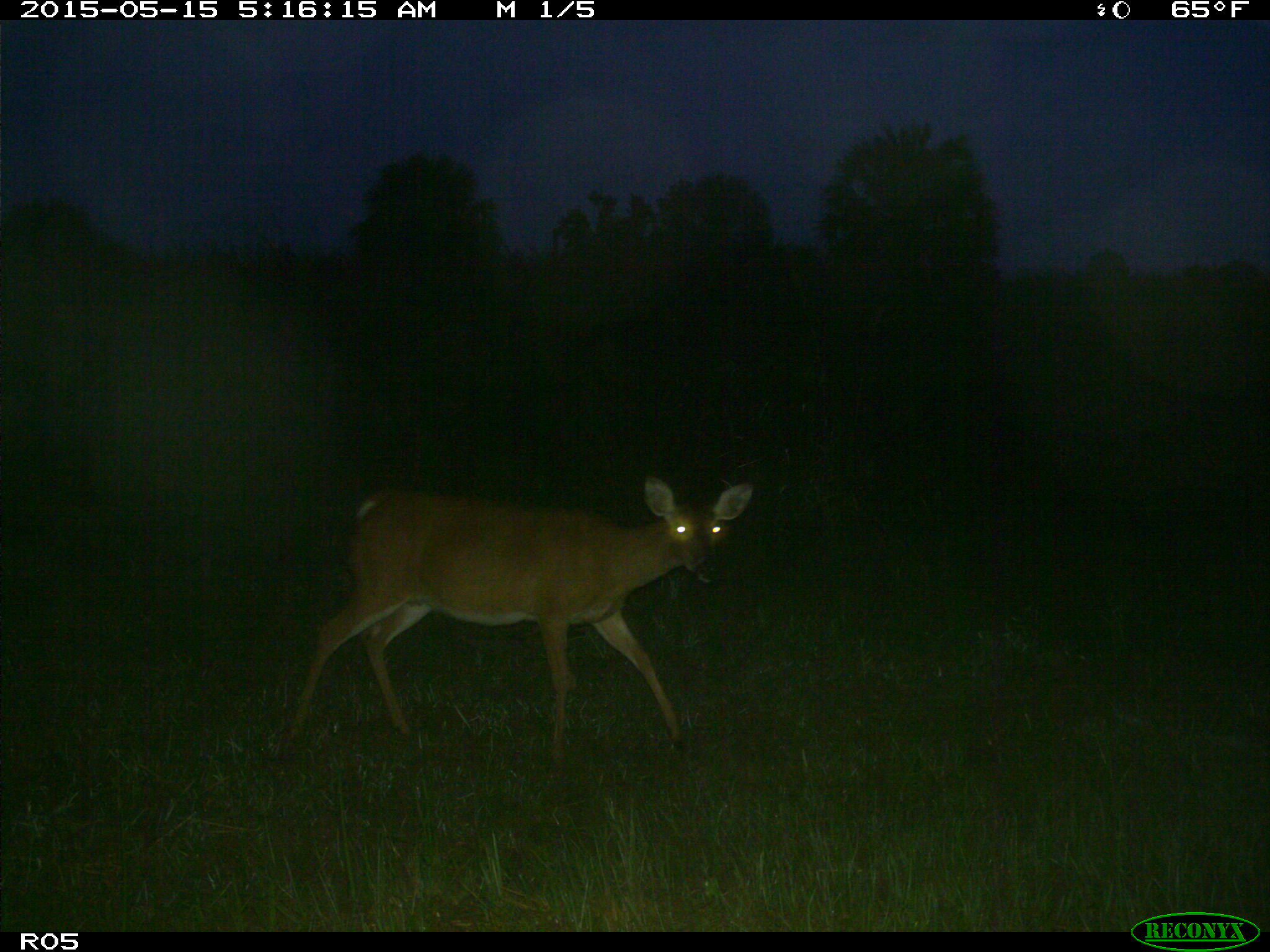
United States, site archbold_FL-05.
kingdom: Animalia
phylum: Chordata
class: Mammalia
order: Artiodactyla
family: Cervidae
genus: Odocoileus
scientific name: Odocoileus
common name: deer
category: unidentified deer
Unidentified deer (deer) (Odocoileus).